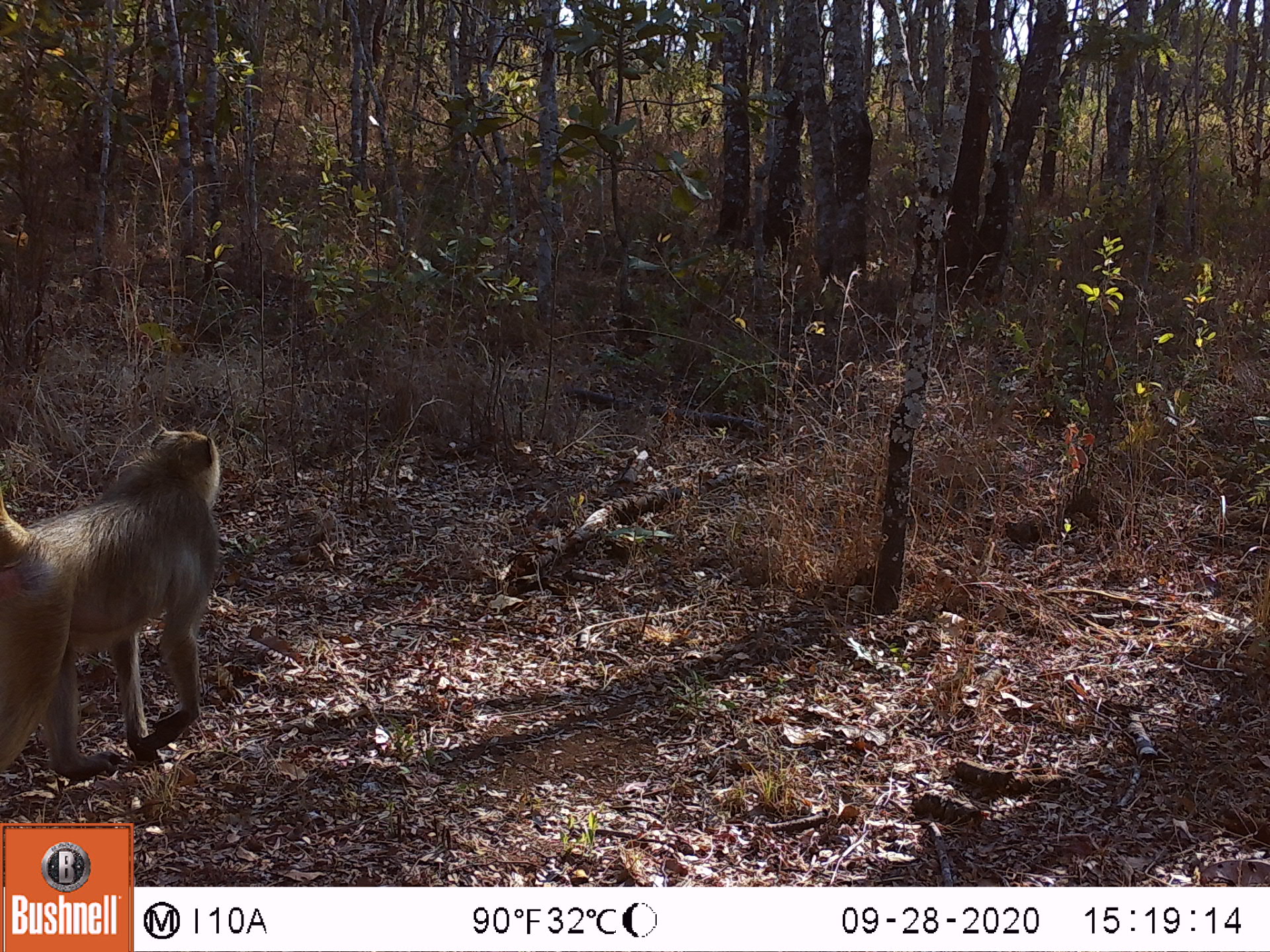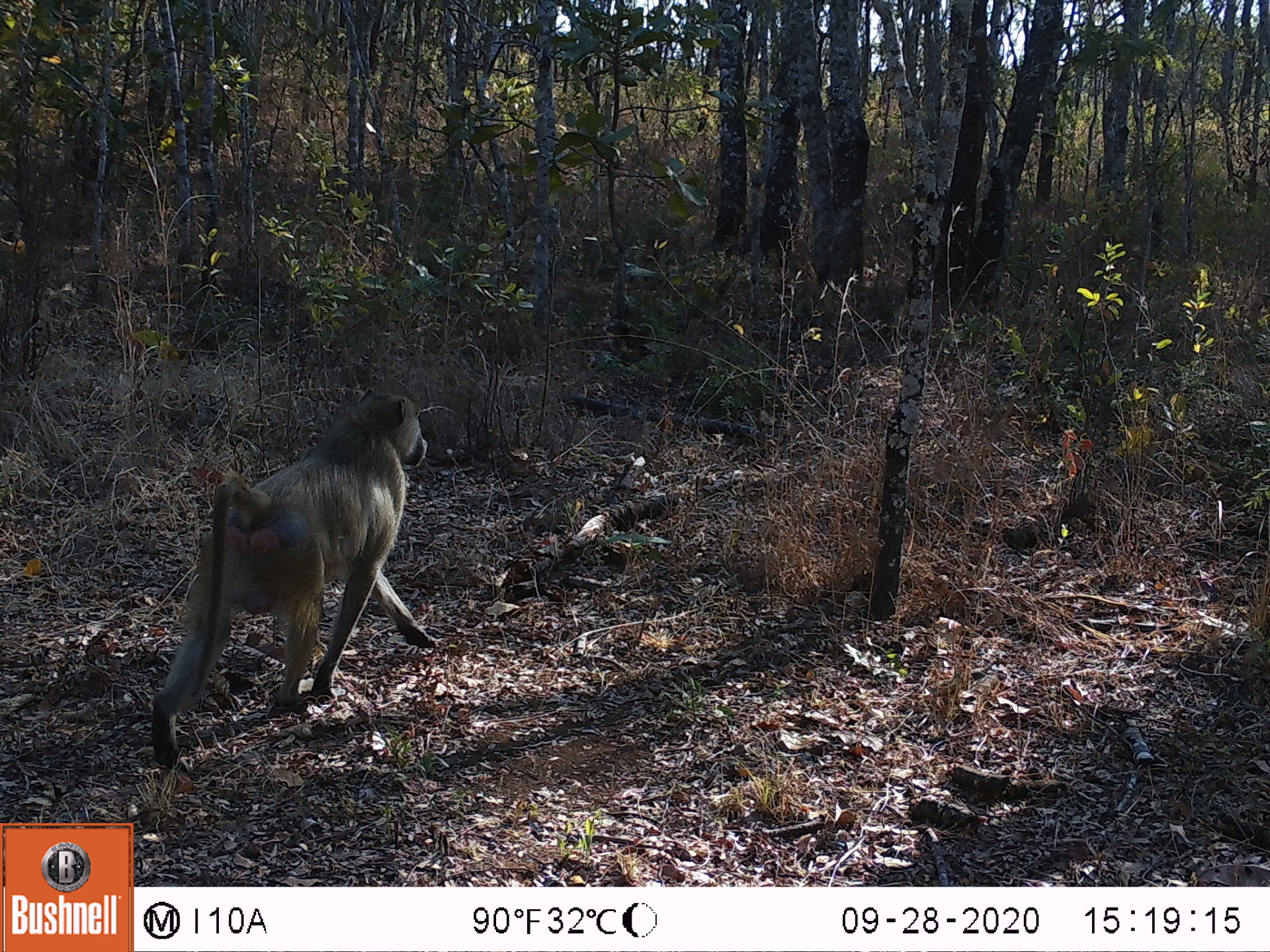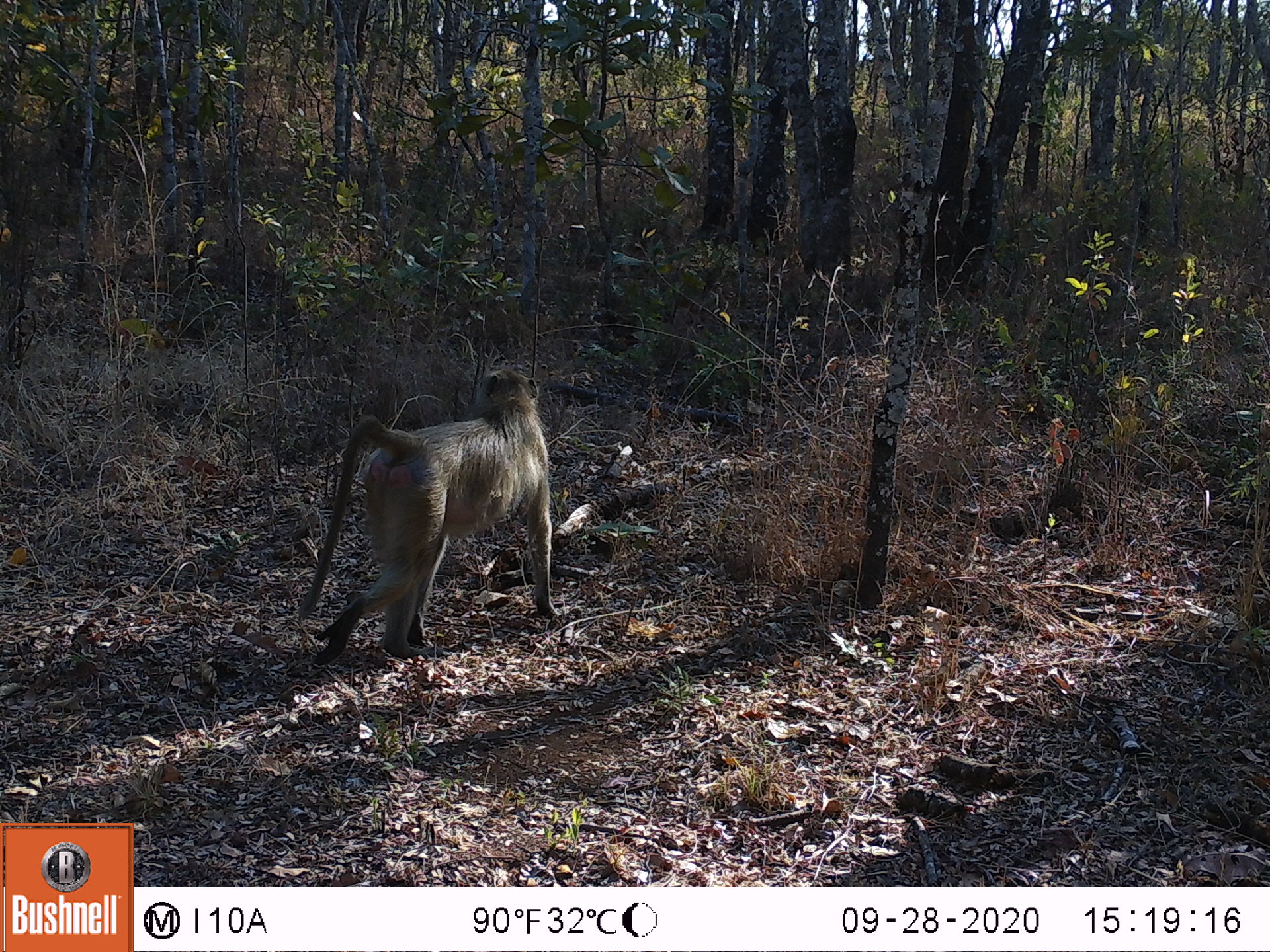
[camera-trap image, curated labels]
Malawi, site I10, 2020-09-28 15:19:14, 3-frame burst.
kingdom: Animalia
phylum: Chordata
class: Mammalia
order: Primates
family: Cercopithecidae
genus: Papio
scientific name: Papio cynocephalus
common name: yellow baboon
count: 1